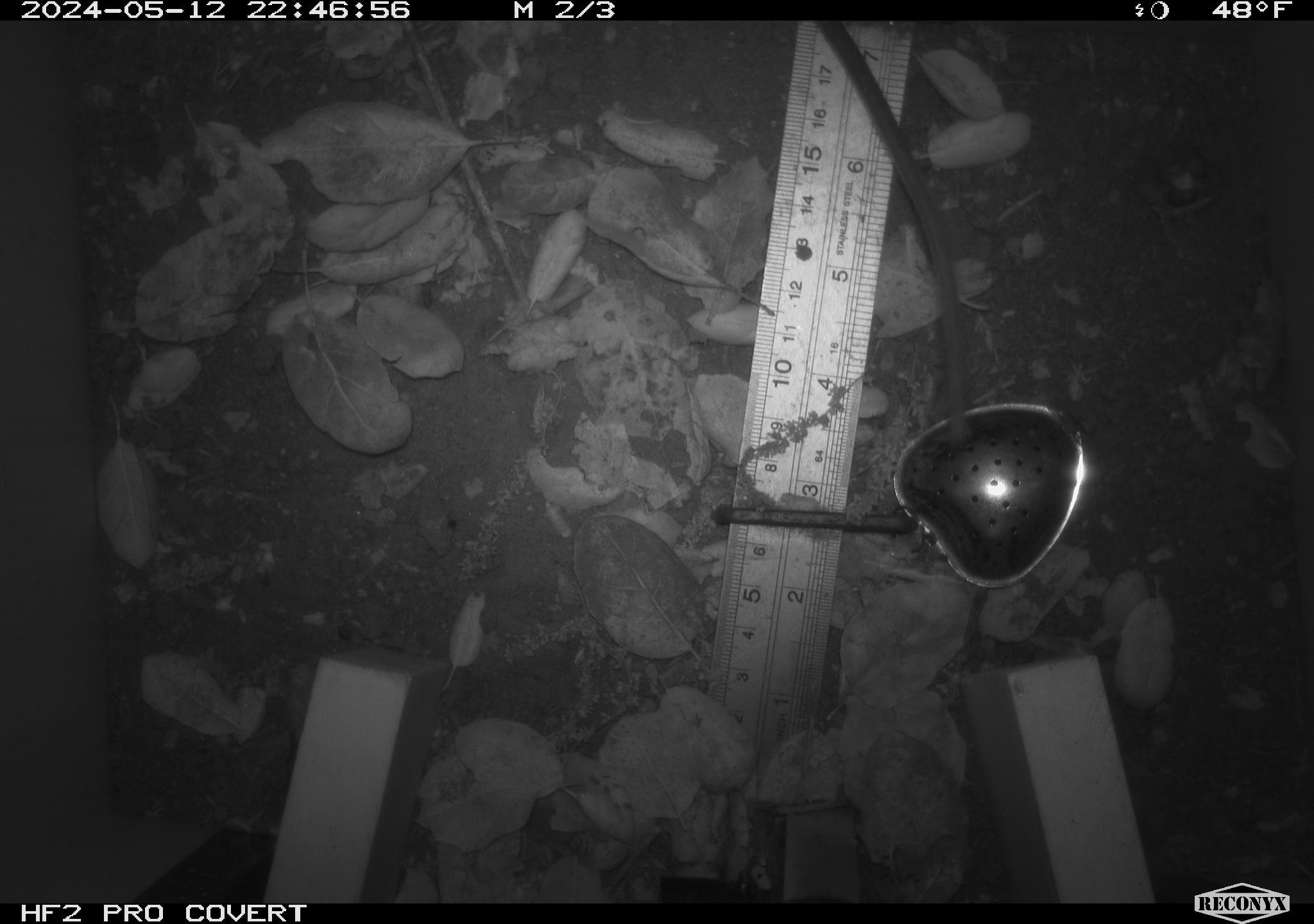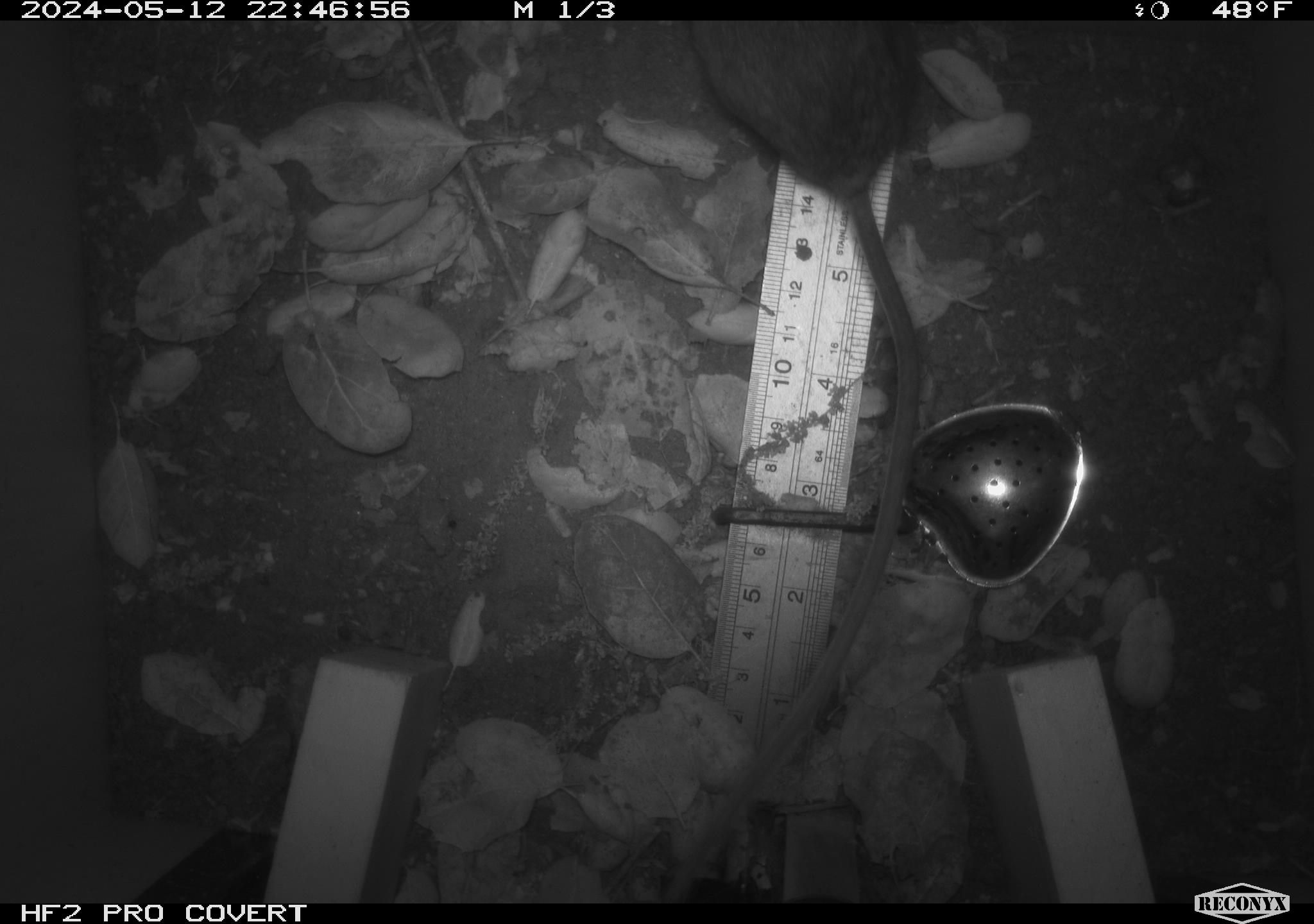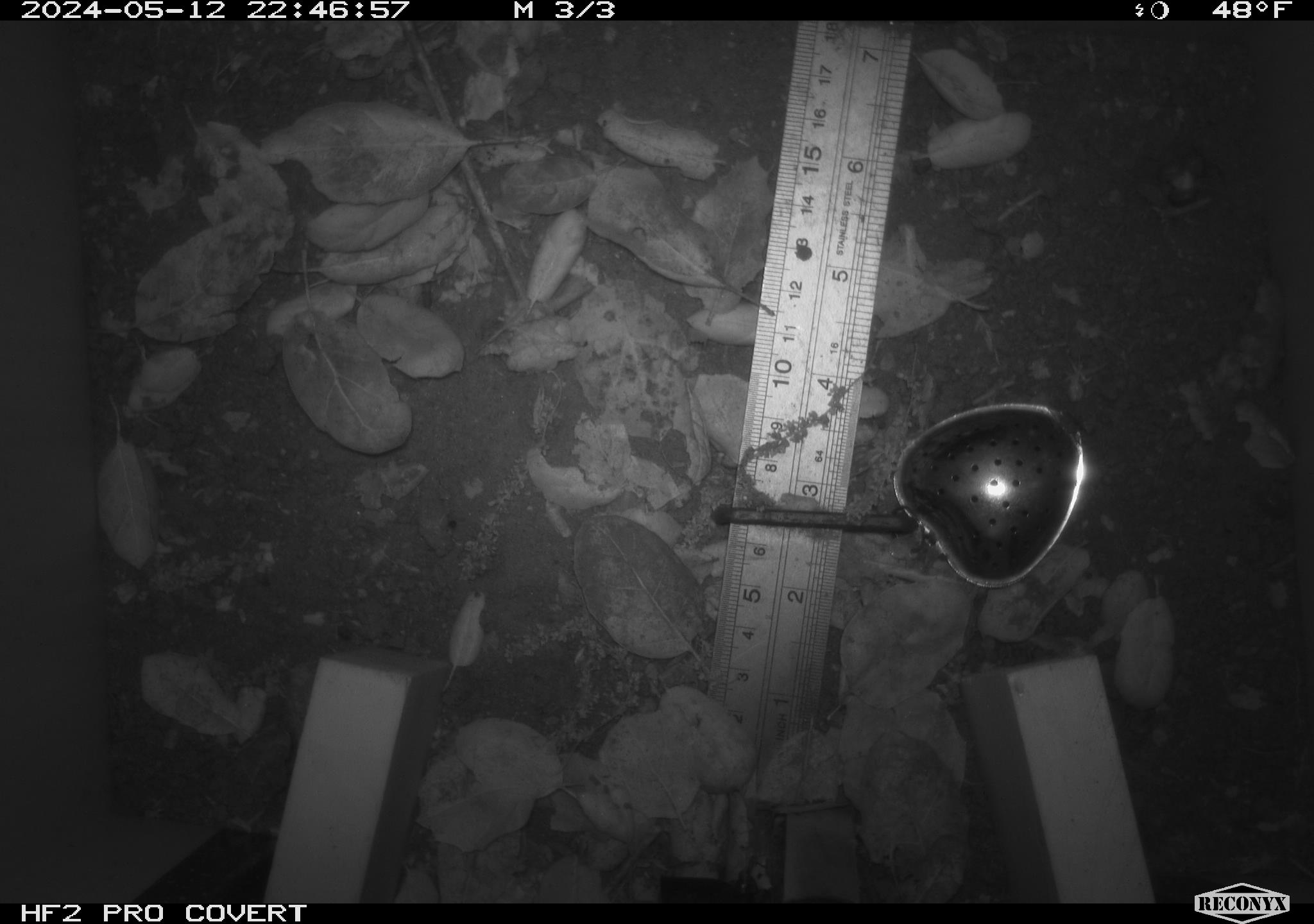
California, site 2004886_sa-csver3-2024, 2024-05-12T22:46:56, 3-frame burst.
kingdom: Animalia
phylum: Chordata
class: Mammalia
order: Rodentia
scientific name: Rodentia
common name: rodent